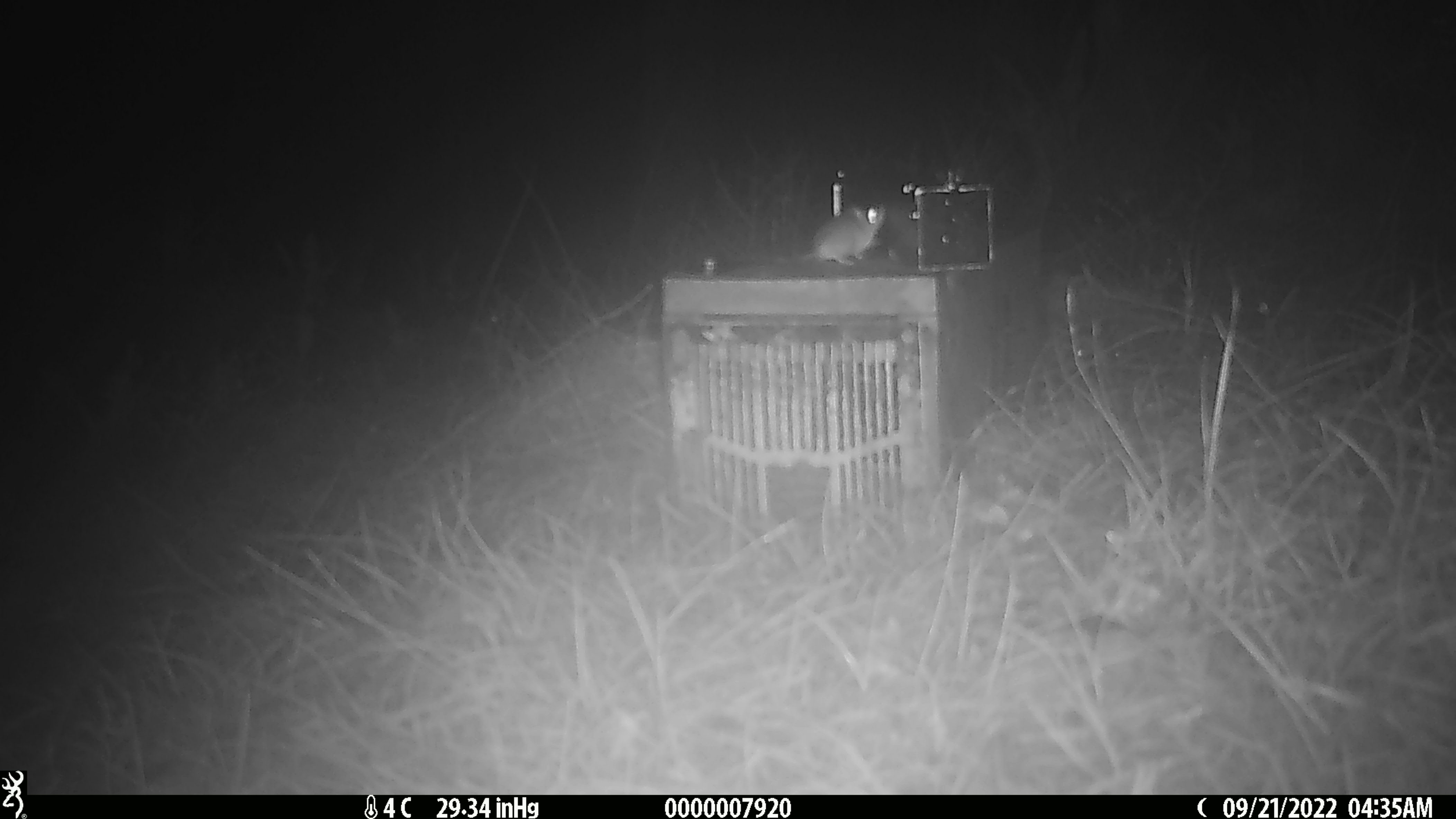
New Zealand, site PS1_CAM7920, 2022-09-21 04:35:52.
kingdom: Animalia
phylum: Chordata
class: Mammalia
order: Rodentia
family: Muridae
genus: Mus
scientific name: Mus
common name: mouse